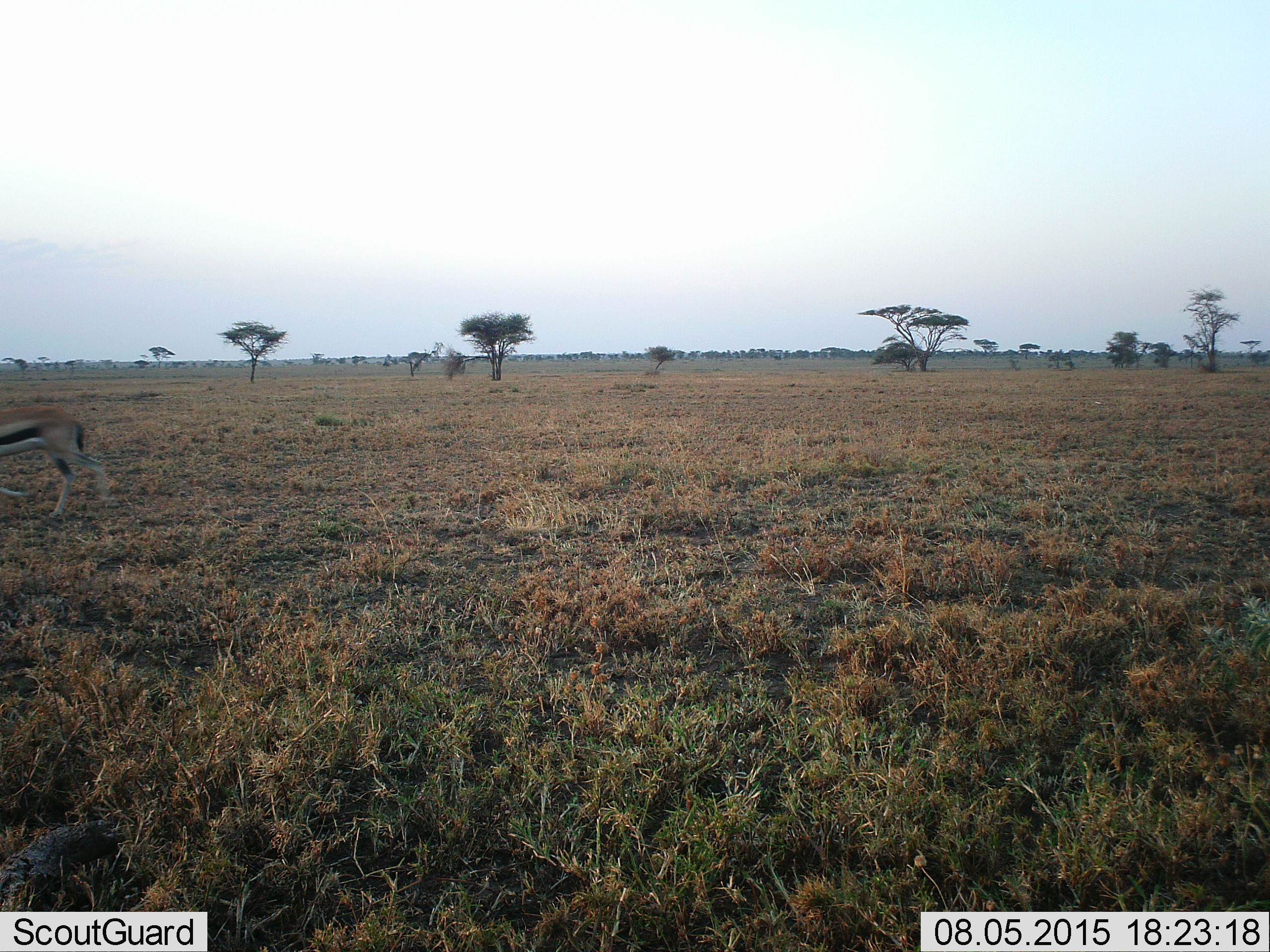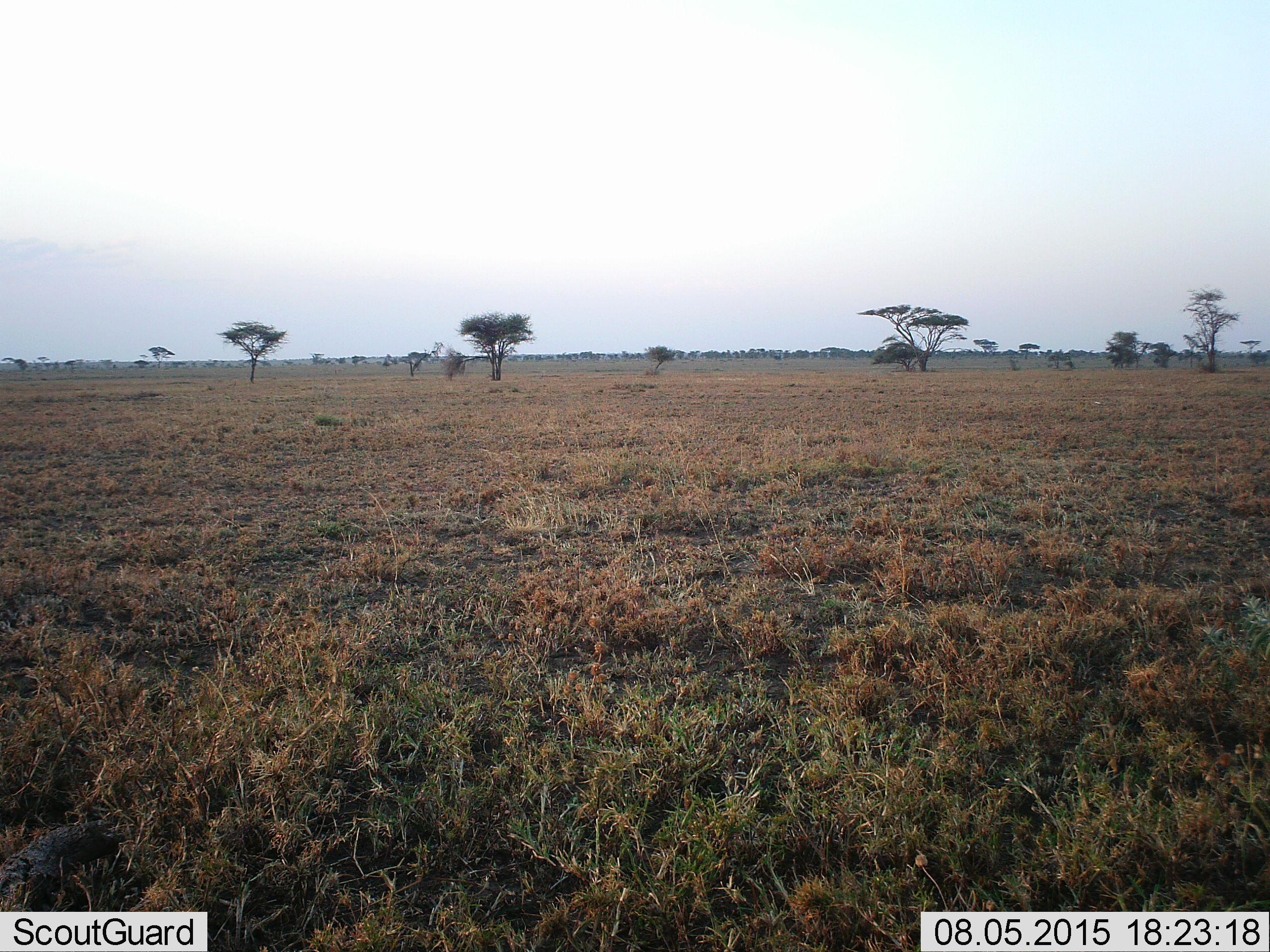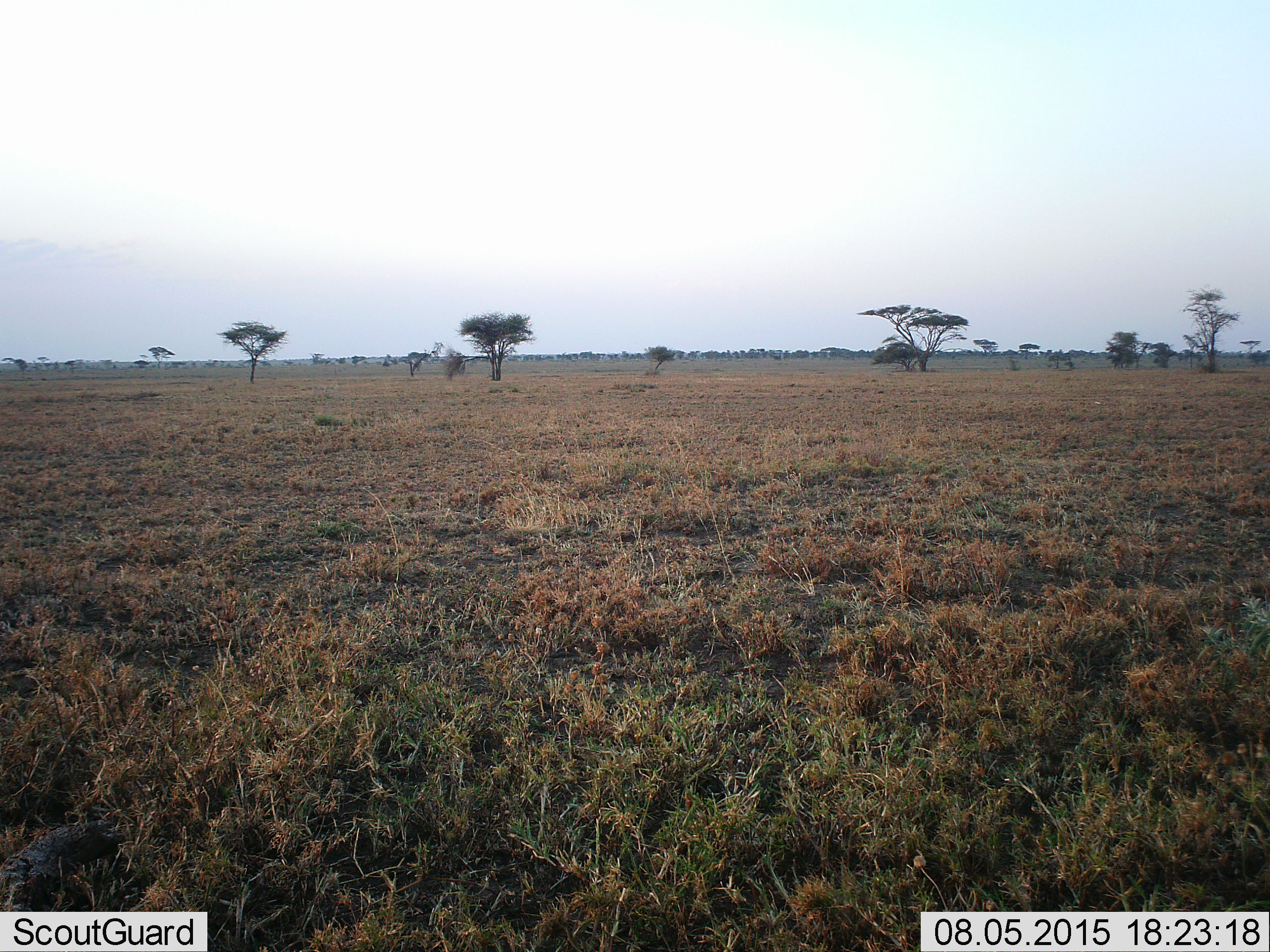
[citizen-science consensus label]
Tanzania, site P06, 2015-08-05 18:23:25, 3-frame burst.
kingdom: Animalia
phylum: Chordata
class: Mammalia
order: Artiodactyla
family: Bovidae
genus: Eudorcas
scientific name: Eudorcas thomsonii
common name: thomson's gazelle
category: gazellethomsons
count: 1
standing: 0%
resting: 0%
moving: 100%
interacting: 0%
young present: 0%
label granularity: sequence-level